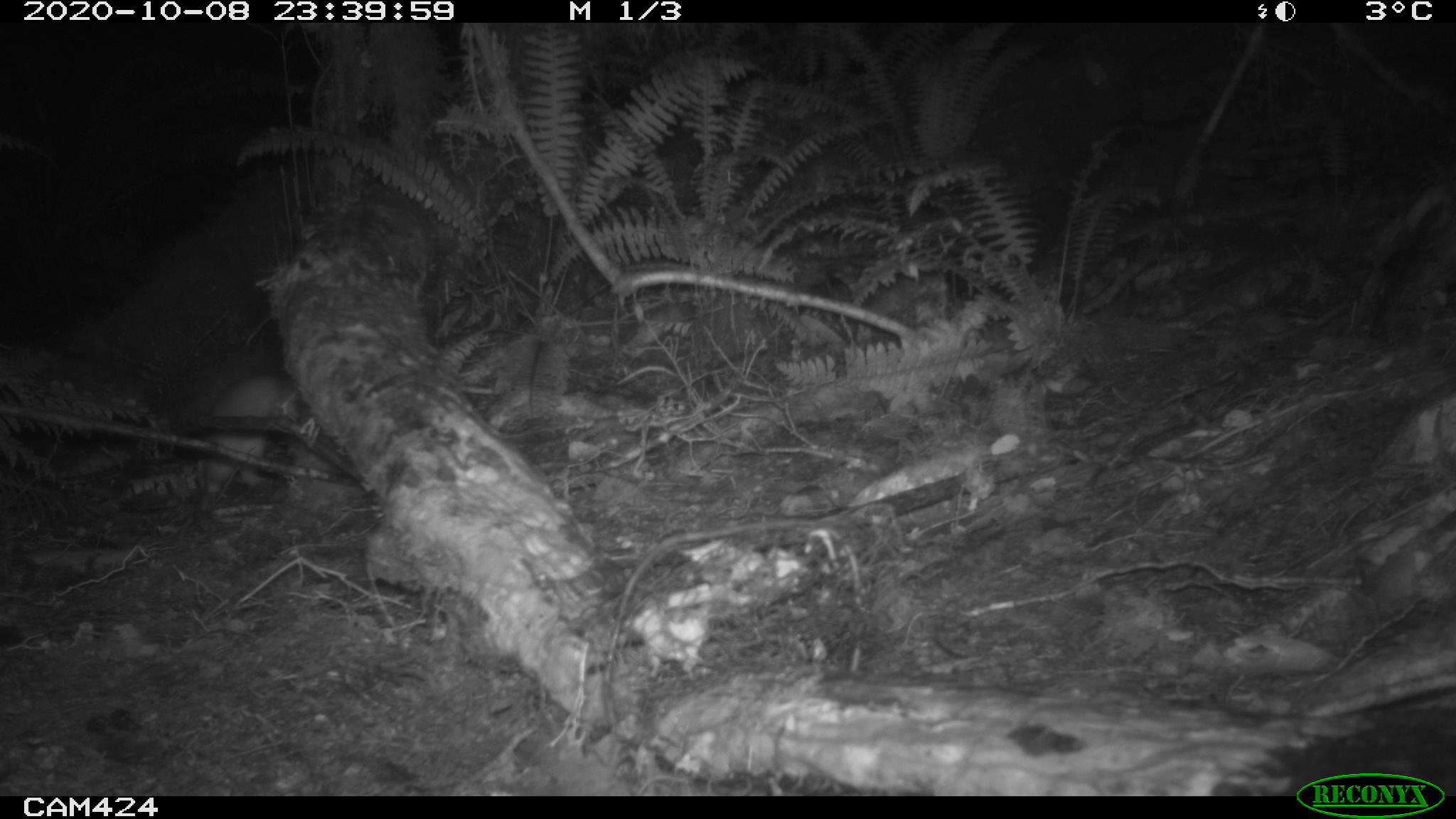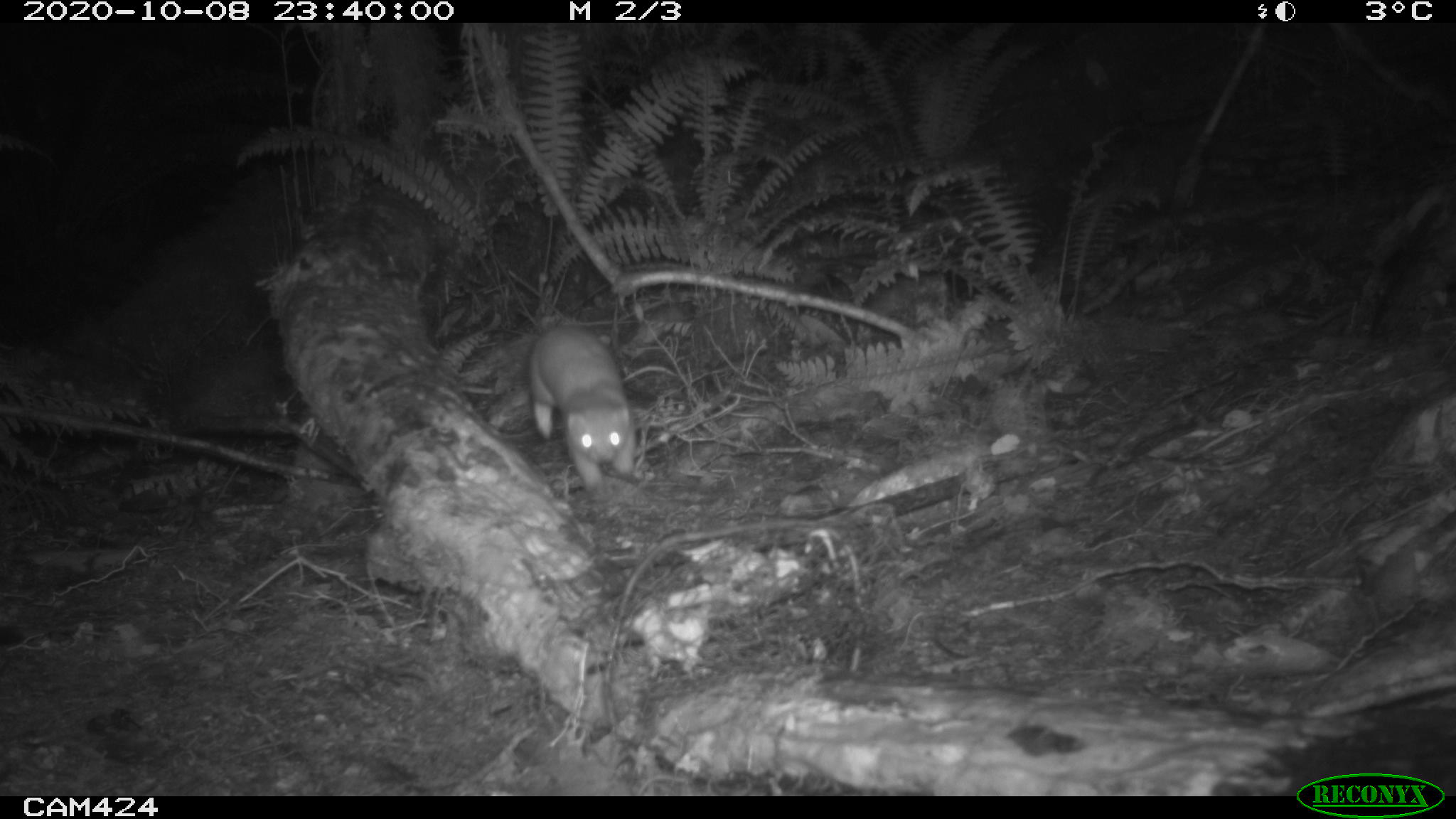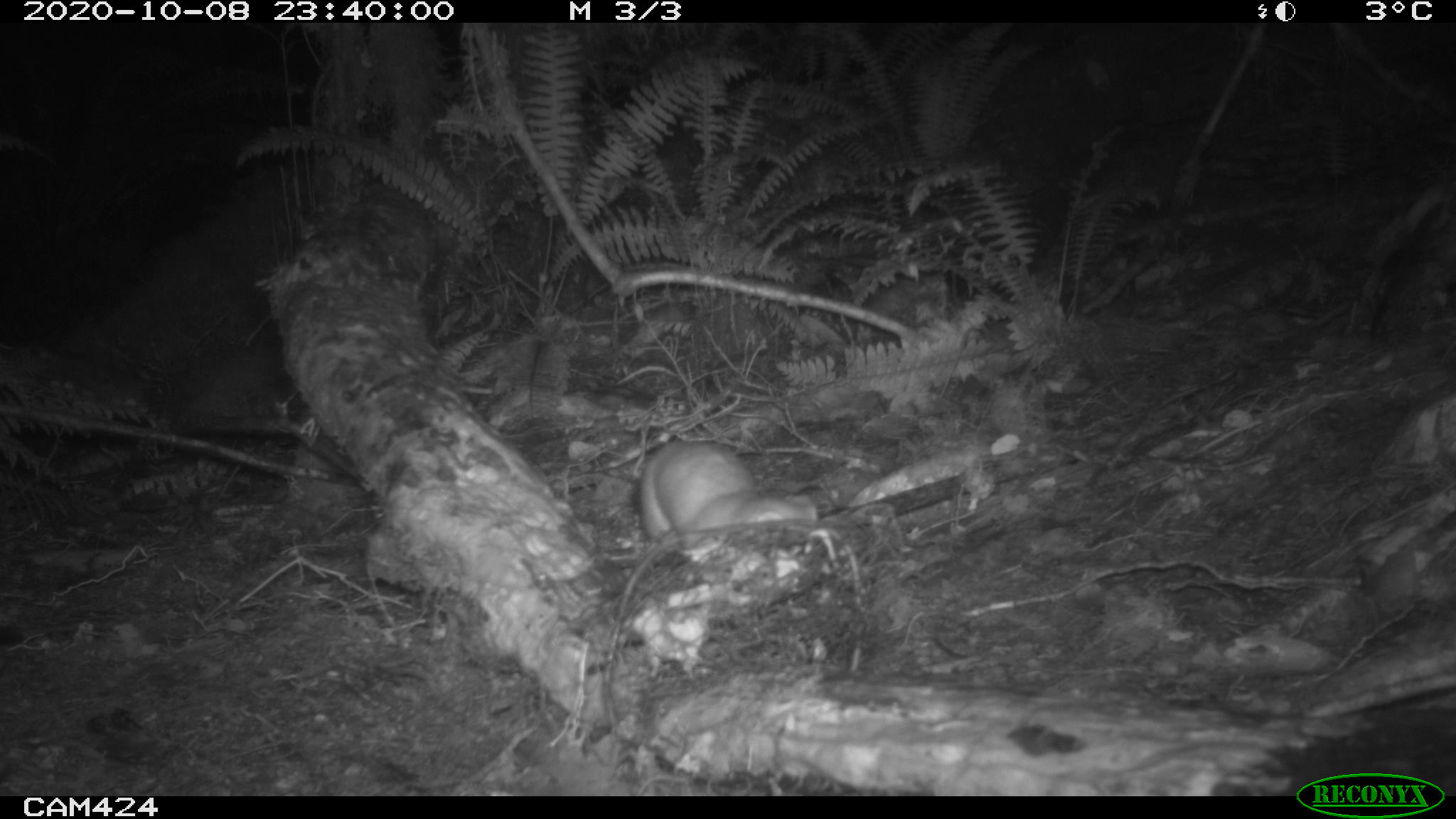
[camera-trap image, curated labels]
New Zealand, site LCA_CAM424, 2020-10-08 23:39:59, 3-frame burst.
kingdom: Animalia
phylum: Chordata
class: Mammalia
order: Carnivora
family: Mustelidae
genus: Mustela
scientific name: Mustela erminea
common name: stoat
Stoat (Mustela erminea).